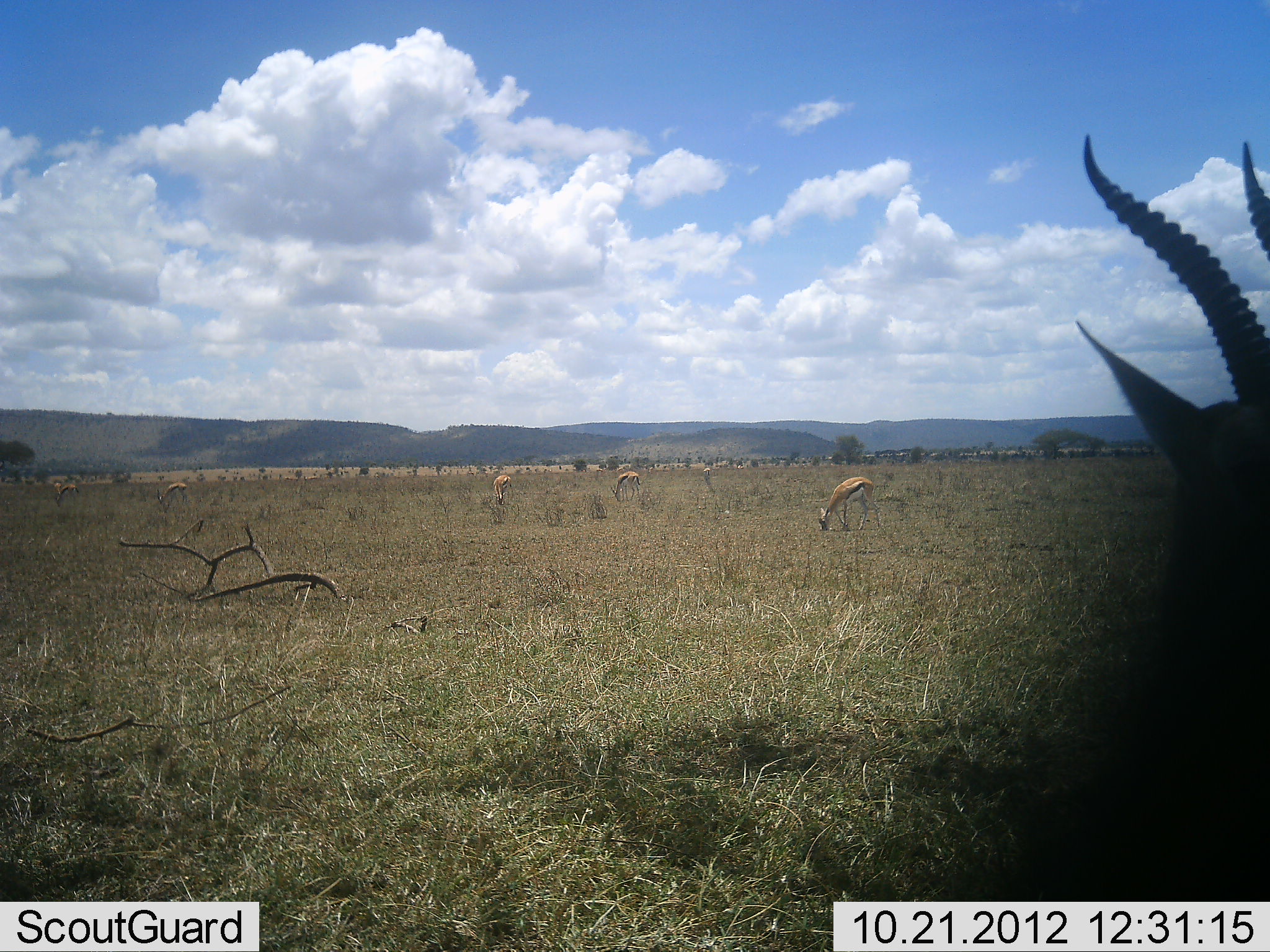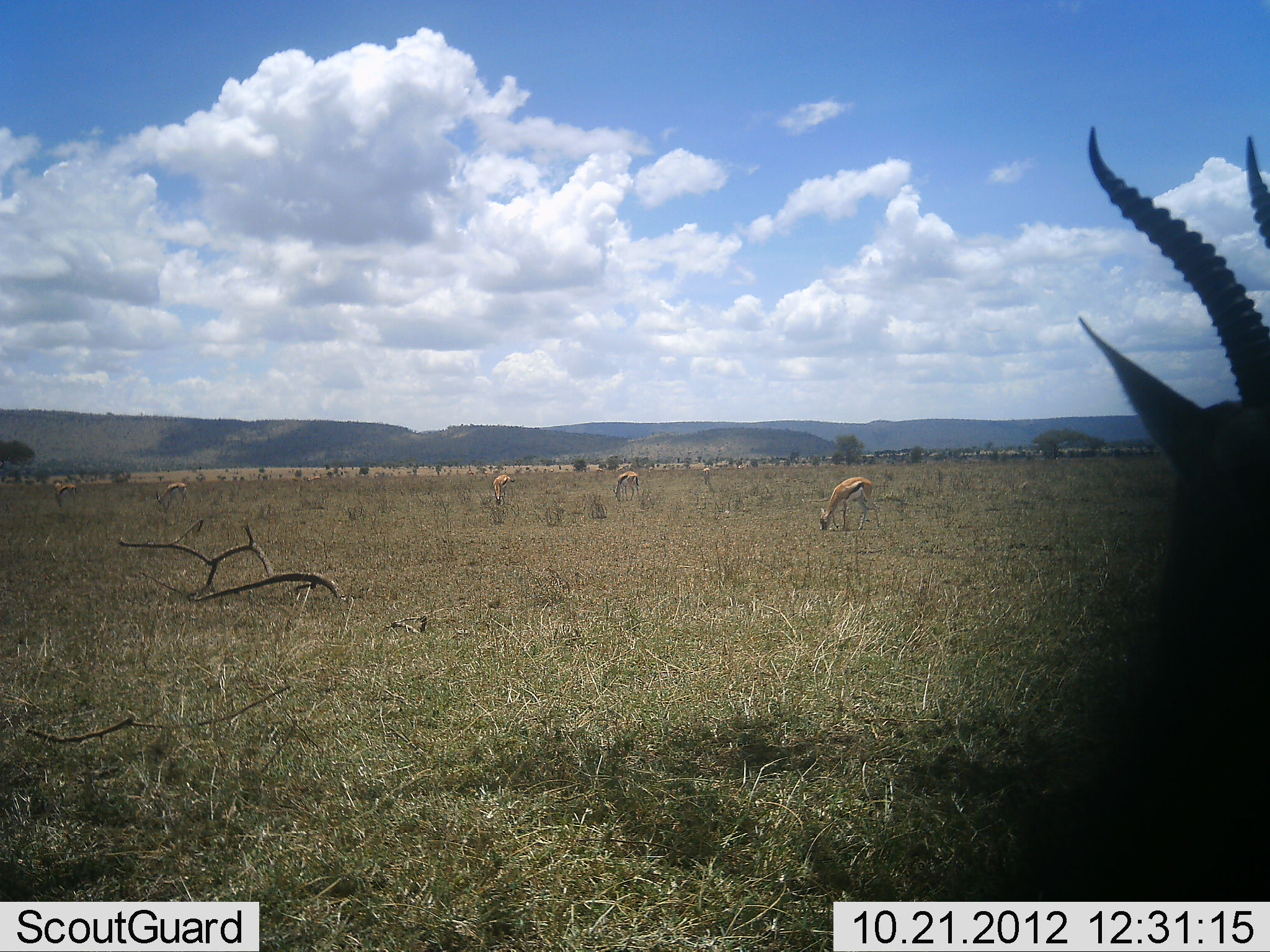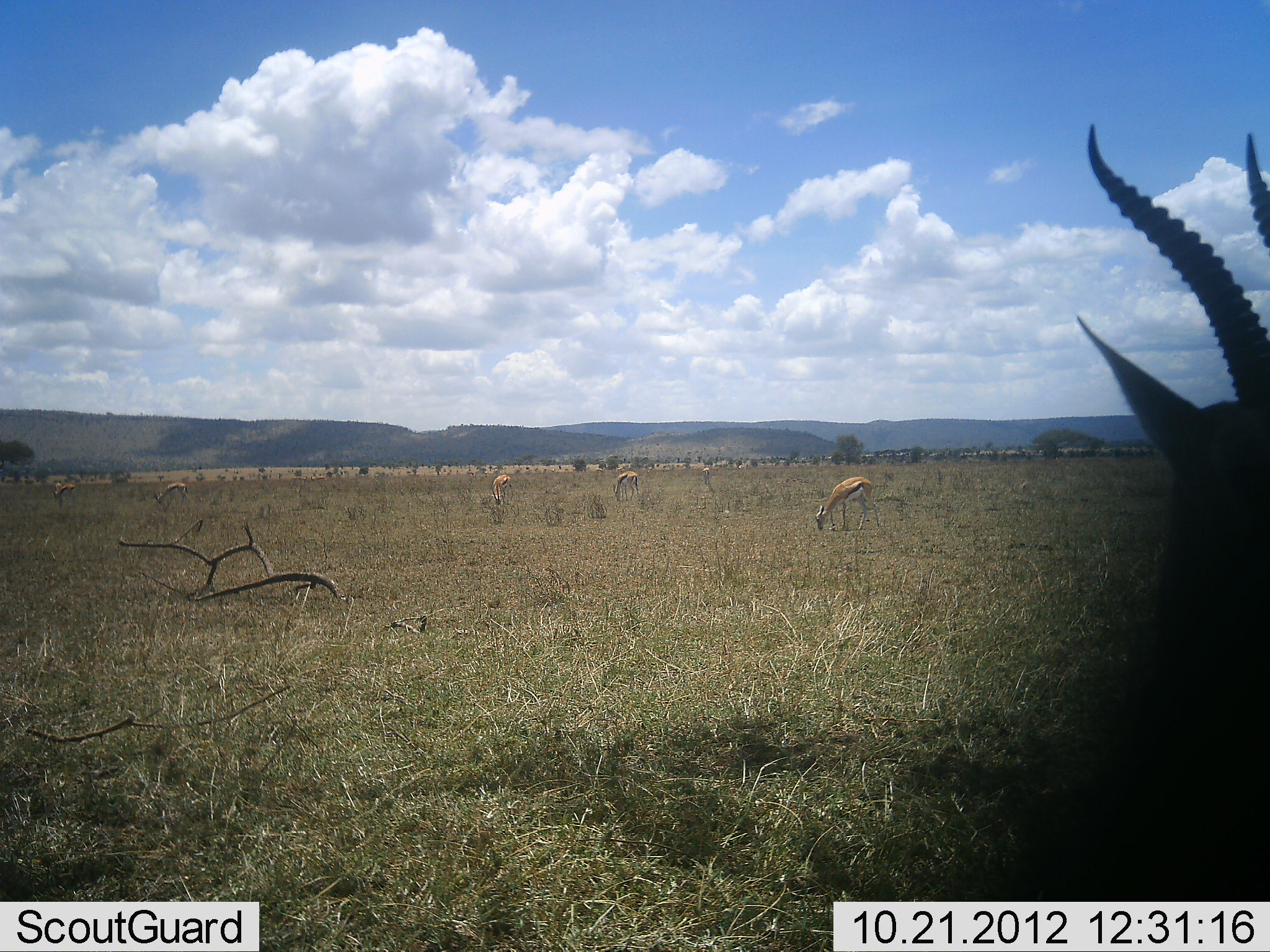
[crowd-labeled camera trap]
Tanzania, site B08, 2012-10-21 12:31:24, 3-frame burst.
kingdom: Animalia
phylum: Chordata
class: Mammalia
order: Artiodactyla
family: Bovidae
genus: Eudorcas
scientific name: Eudorcas thomsonii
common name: thomson's gazelle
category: gazellethomsons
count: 6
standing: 30%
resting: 0%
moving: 10%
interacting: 0%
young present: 0%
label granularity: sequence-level